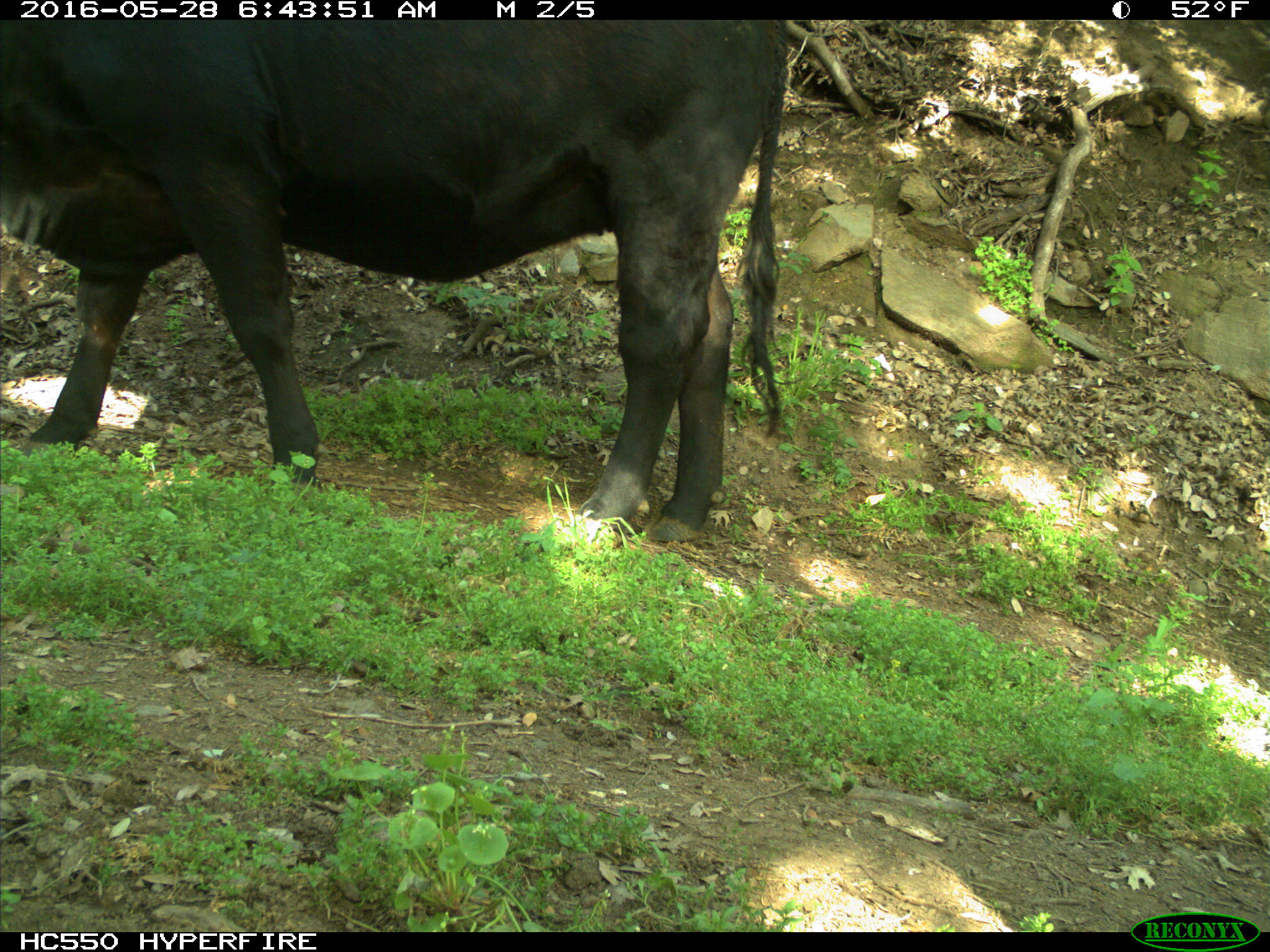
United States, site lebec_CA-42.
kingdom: Animalia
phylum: Chordata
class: Mammalia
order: Artiodactyla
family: Bovidae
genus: Bos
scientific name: Bos taurus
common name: domestic cow